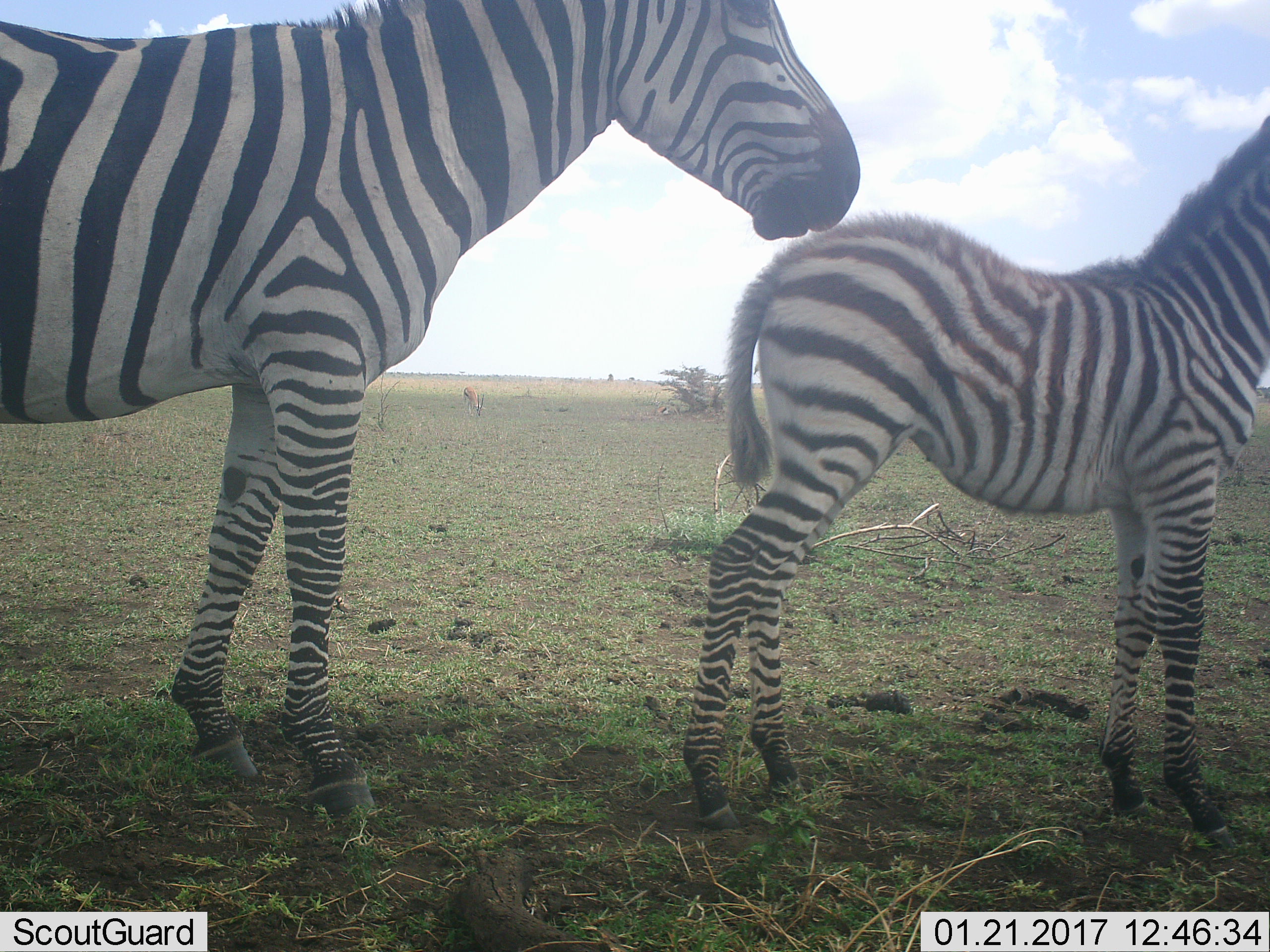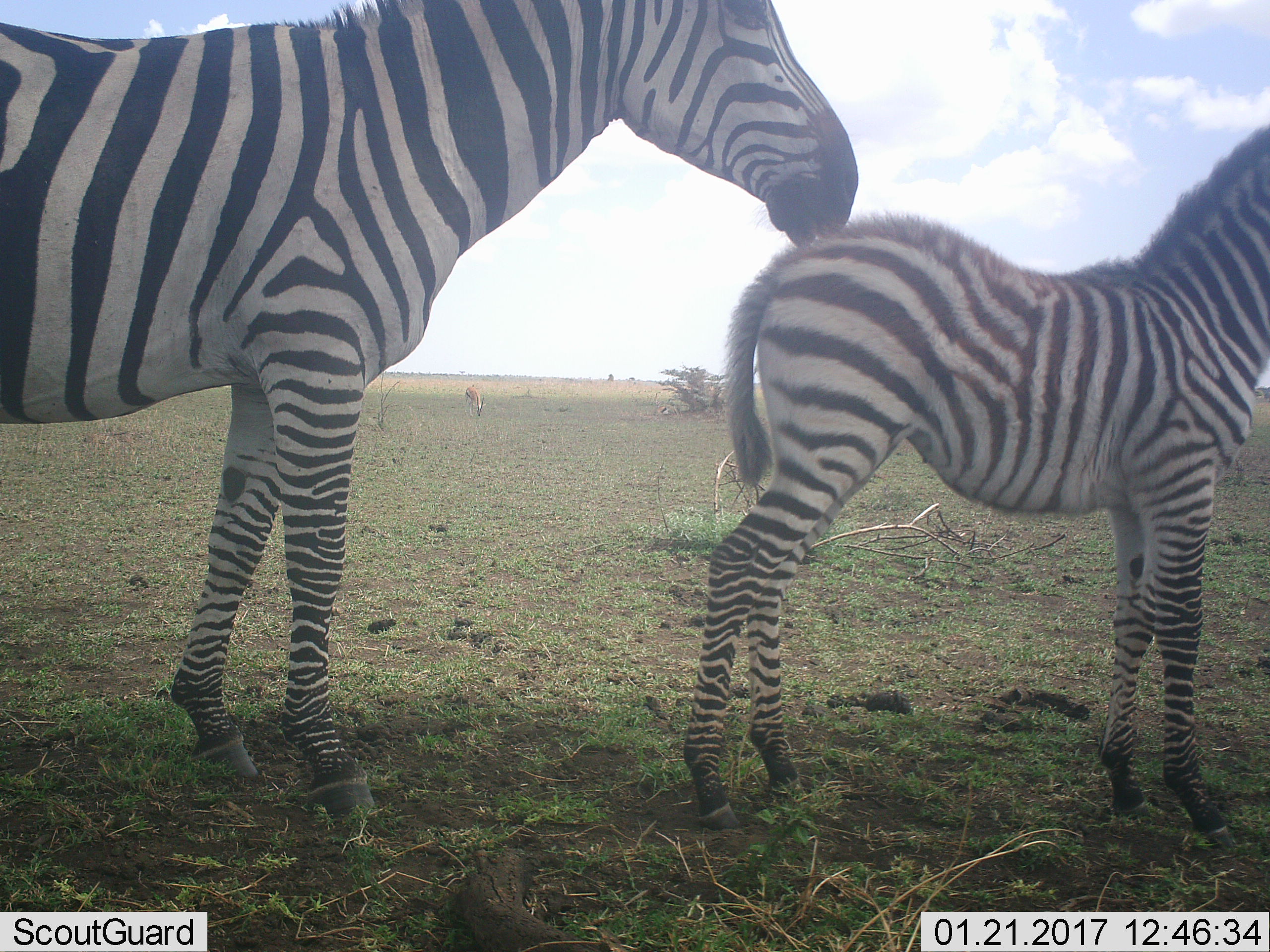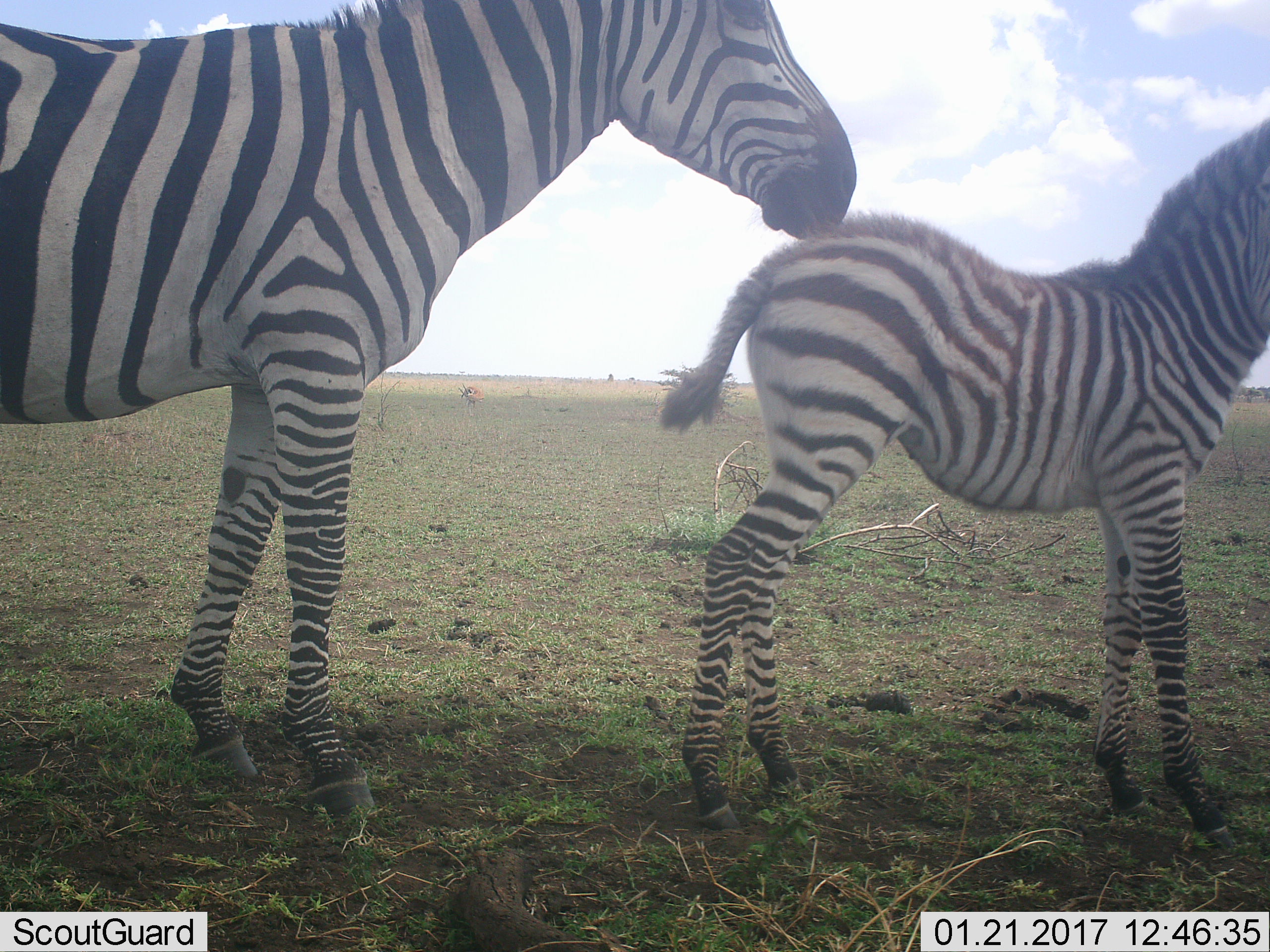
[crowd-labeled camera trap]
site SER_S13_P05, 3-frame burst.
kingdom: Animalia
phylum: Chordata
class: Mammalia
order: Artiodactyla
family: Bovidae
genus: Eudorcas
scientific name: Eudorcas thomsonii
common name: thomson's gazelle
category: gazellethomsons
Gazellethomsons (thomson's gazelle) (Eudorcas thomsonii), count 2. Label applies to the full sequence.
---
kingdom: Animalia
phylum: Chordata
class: Mammalia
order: Perissodactyla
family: Equidae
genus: Equus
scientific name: Equus quagga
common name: plains zebra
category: zebraplains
Zebraplains (plains zebra) (Equus quagga), count 2. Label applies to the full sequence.